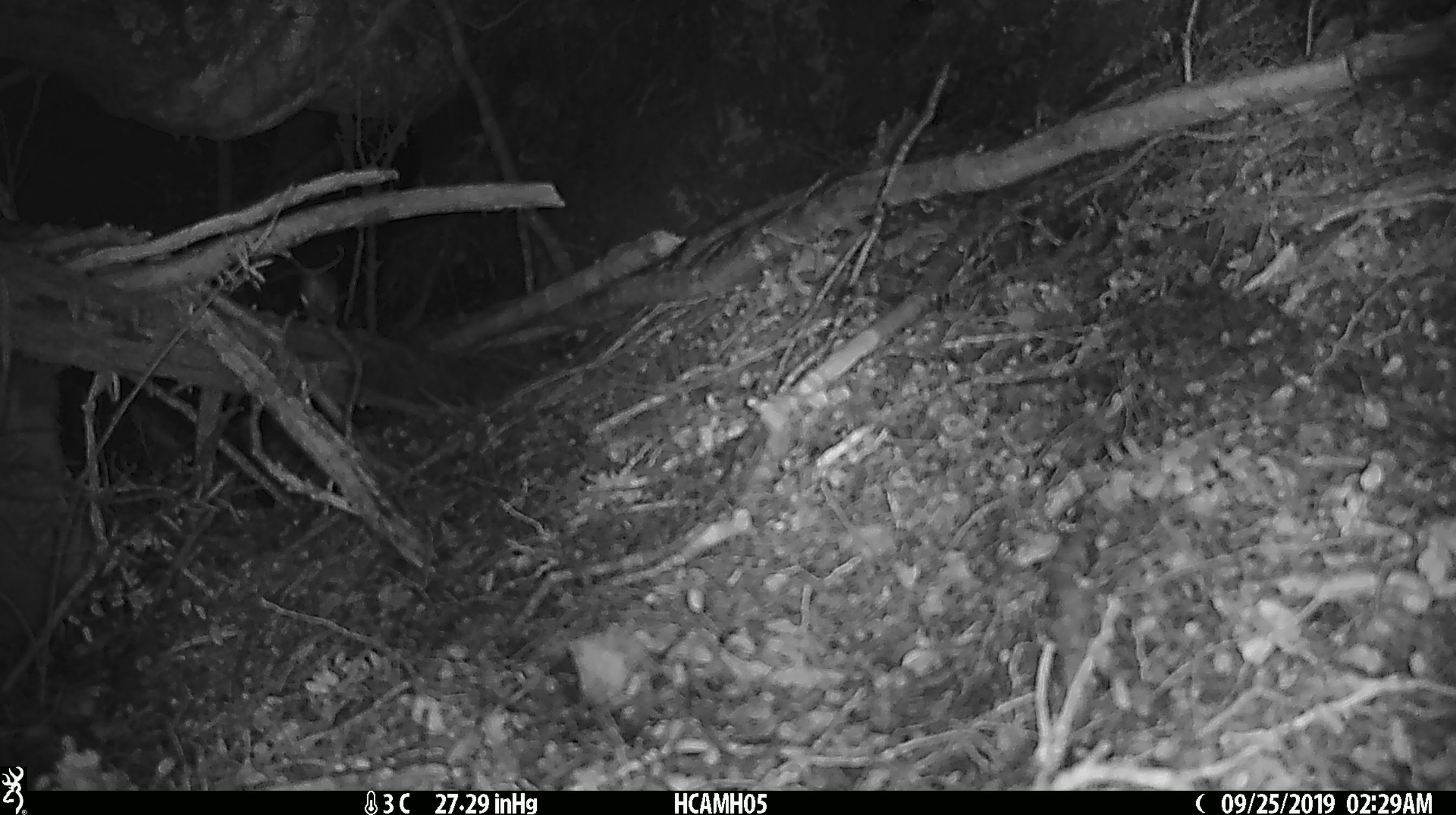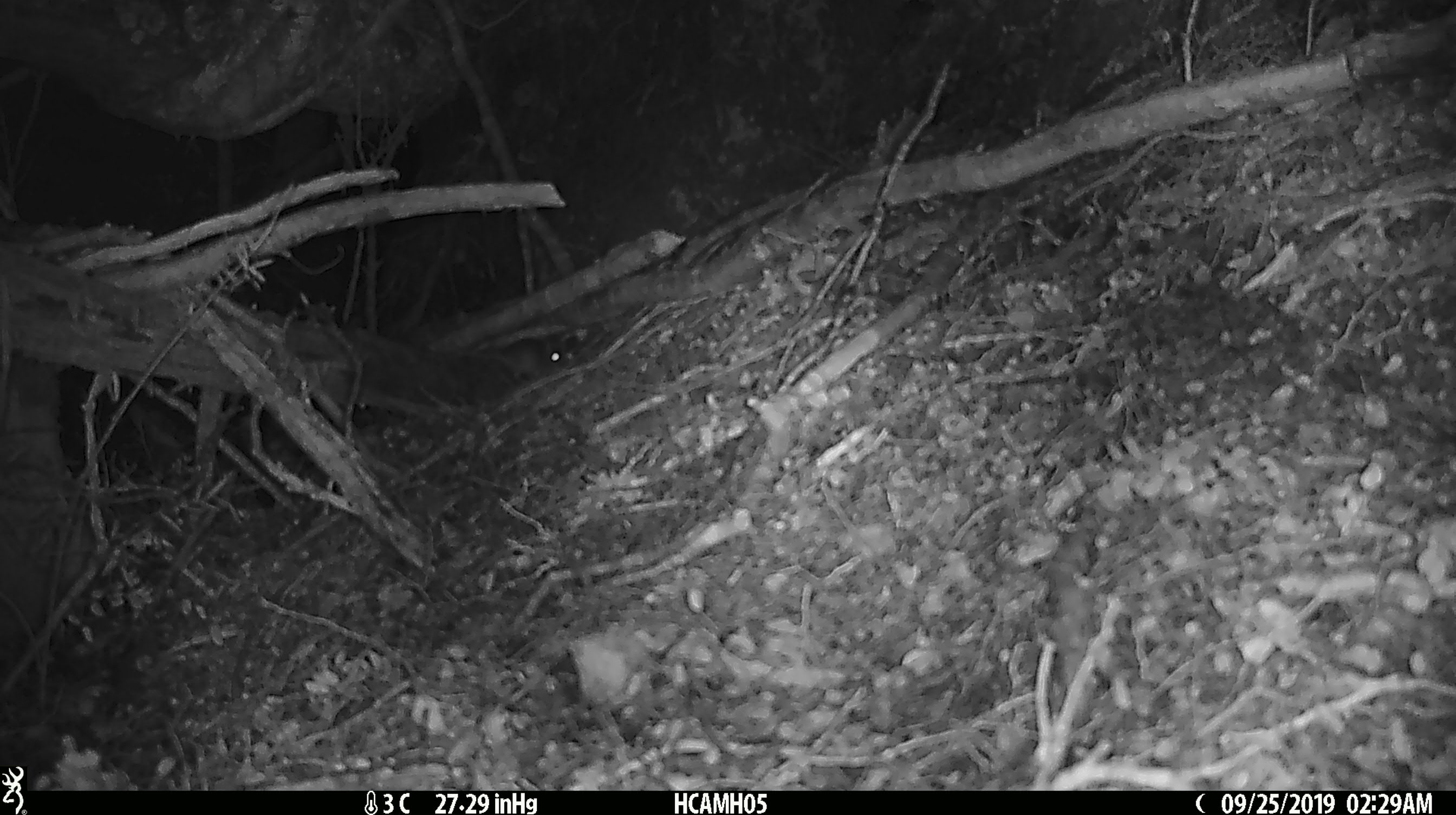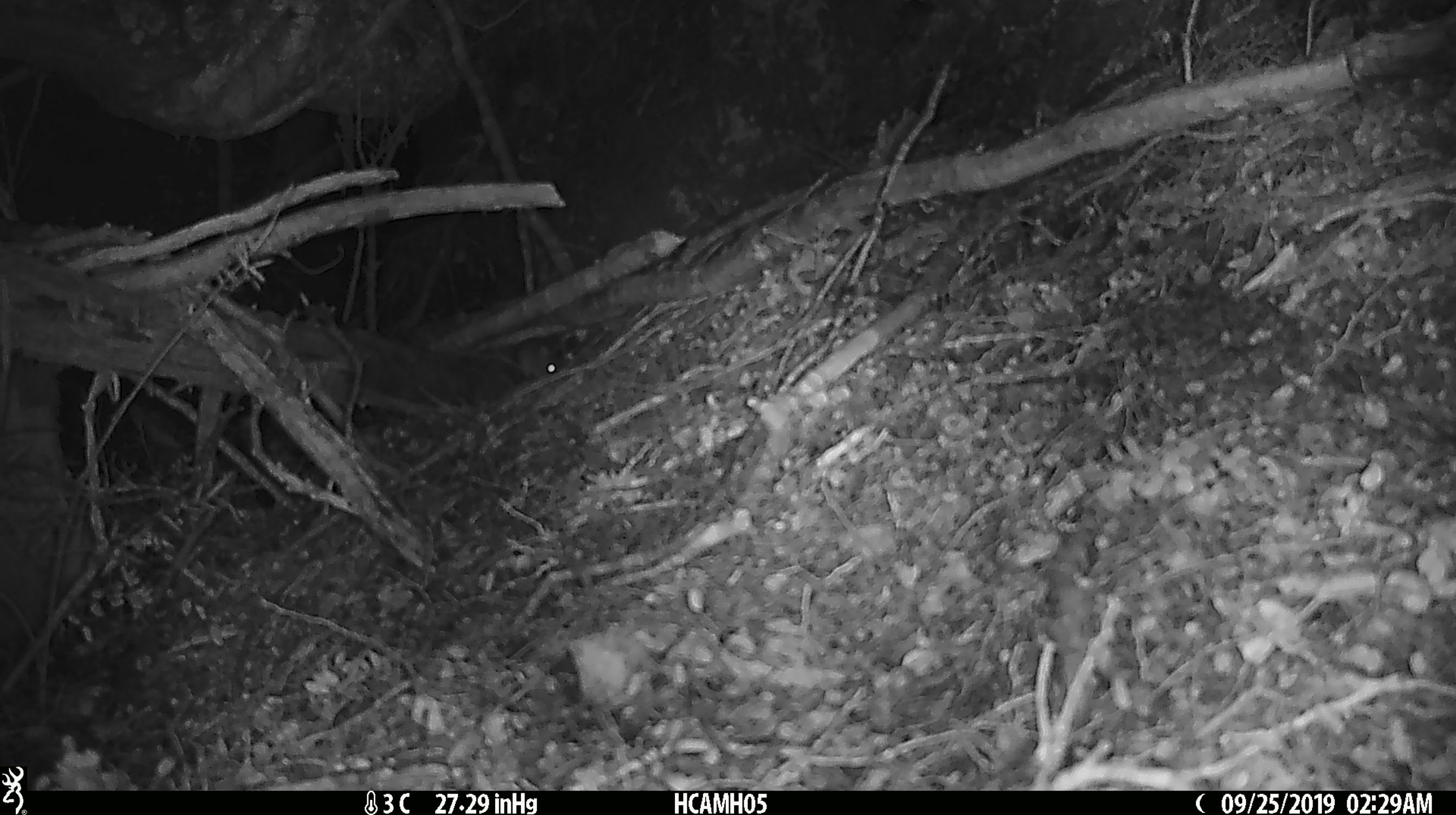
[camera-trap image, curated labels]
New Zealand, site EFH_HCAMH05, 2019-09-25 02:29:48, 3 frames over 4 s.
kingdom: Animalia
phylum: Chordata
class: Mammalia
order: Rodentia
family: Muridae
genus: Mus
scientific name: Mus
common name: mouse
Mouse (Mus).